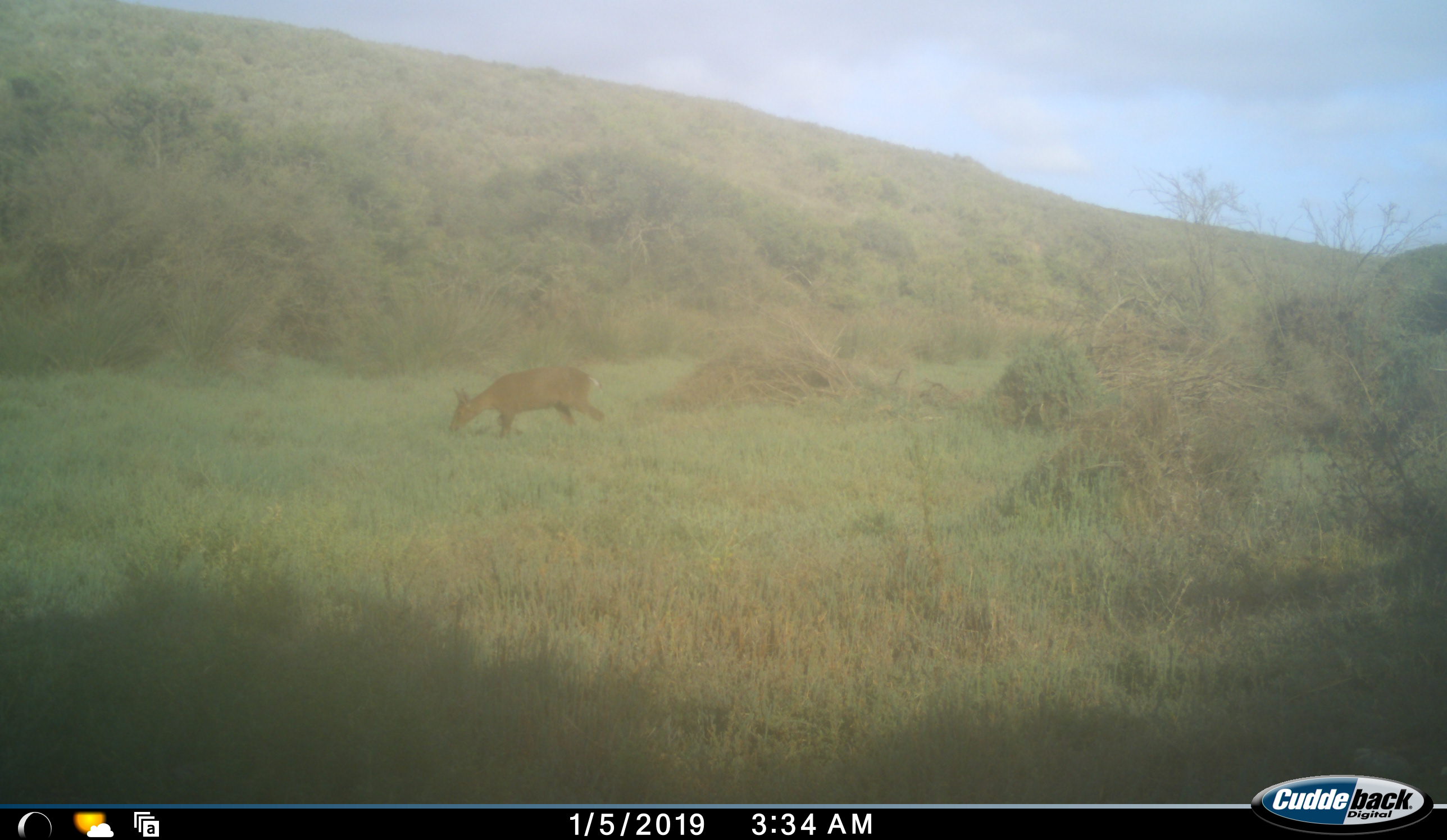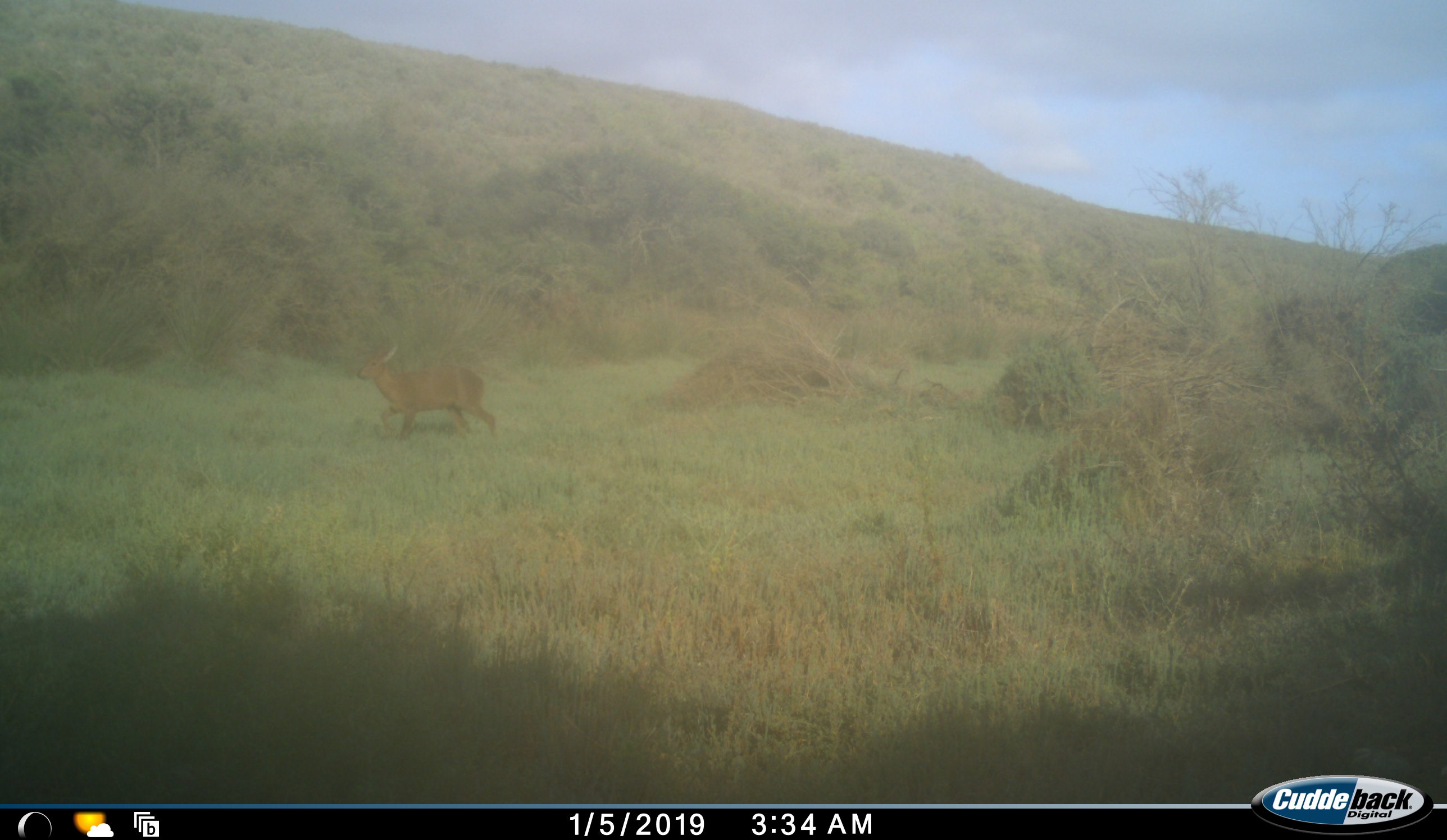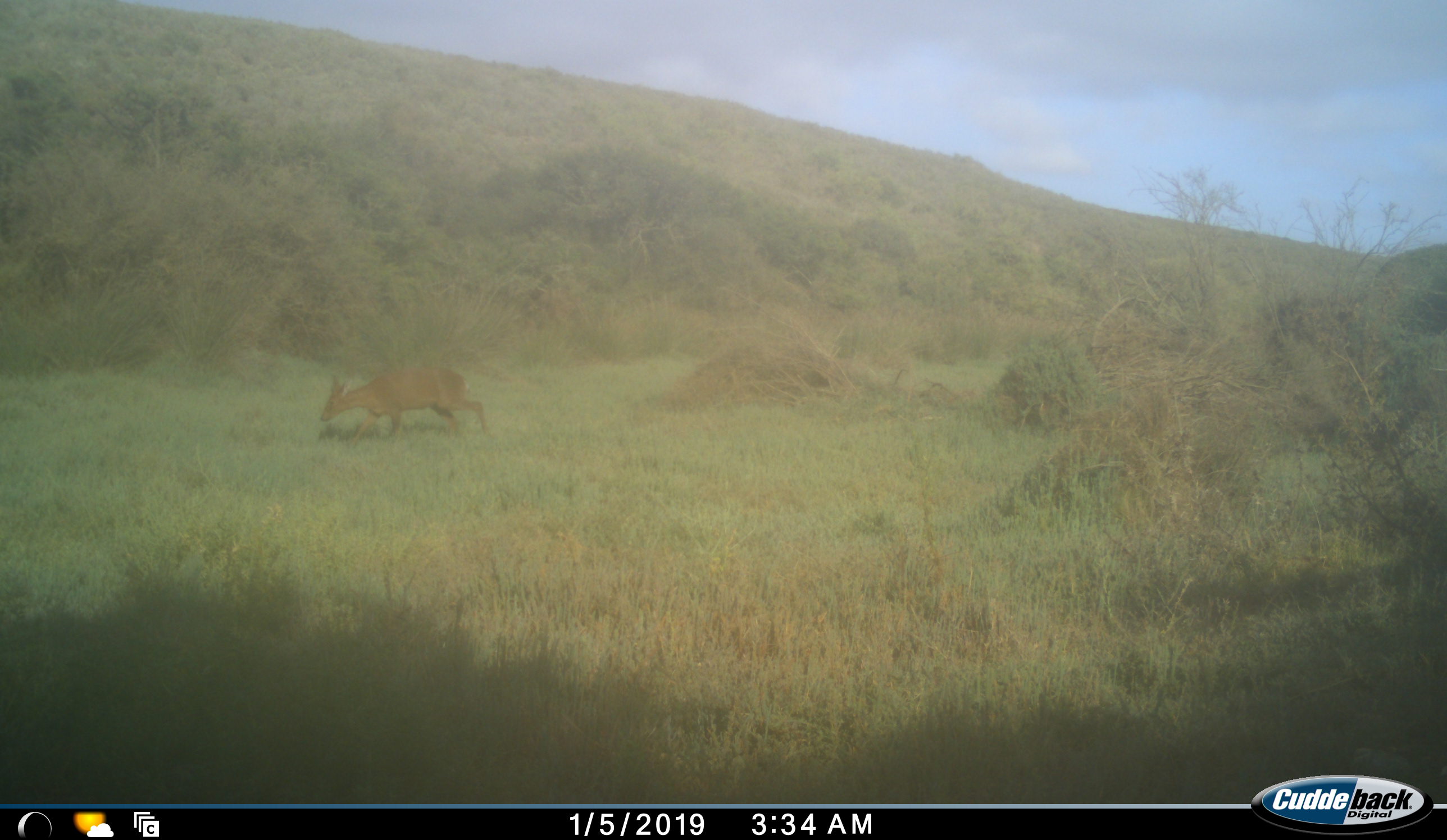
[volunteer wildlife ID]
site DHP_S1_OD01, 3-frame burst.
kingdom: Animalia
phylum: Chordata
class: Mammalia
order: Artiodactyla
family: Bovidae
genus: Tragelaphus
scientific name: Tragelaphus scriptus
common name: bushbuck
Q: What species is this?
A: Bushbuck (Tragelaphus scriptus).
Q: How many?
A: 1.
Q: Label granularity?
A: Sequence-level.